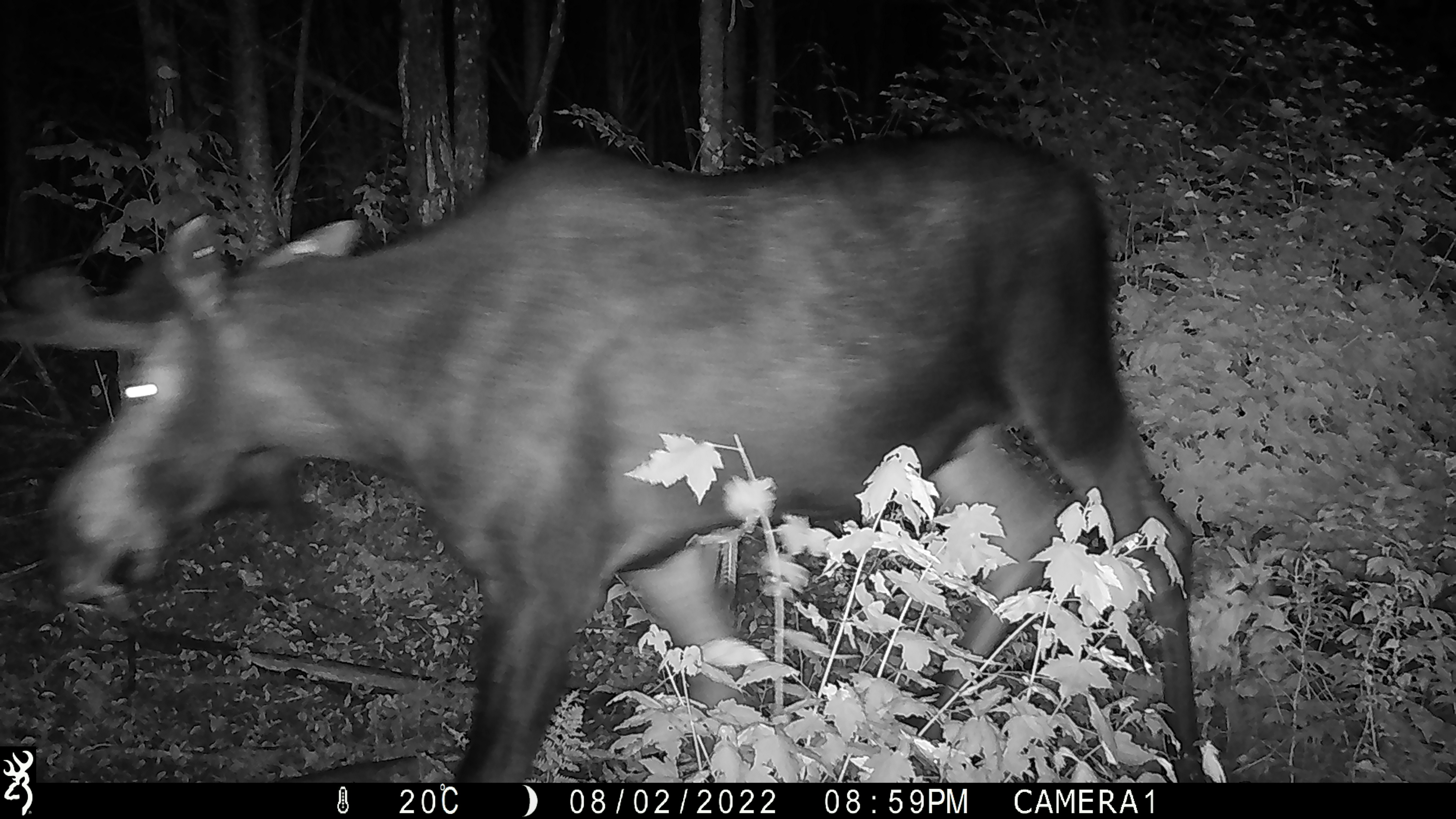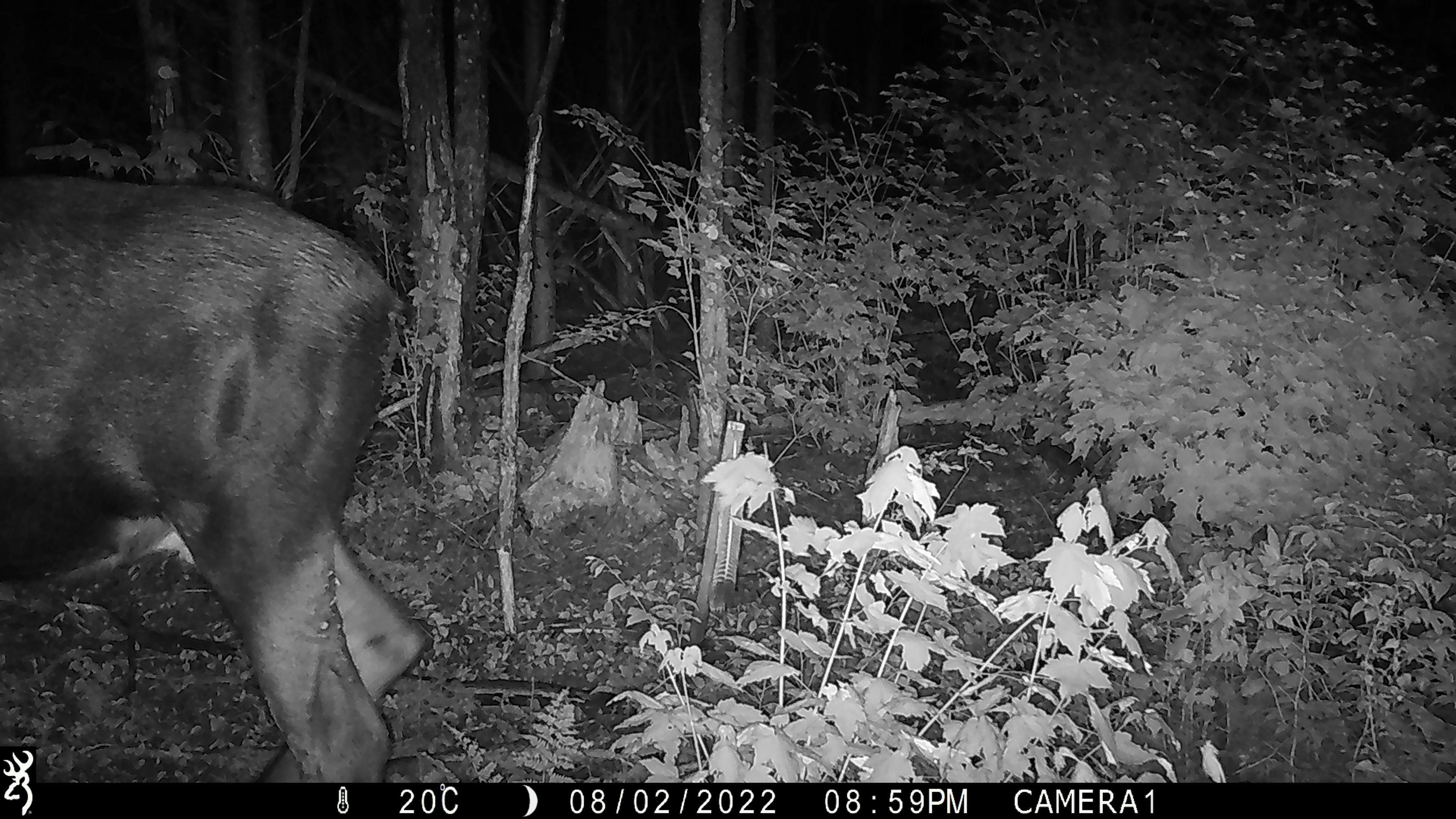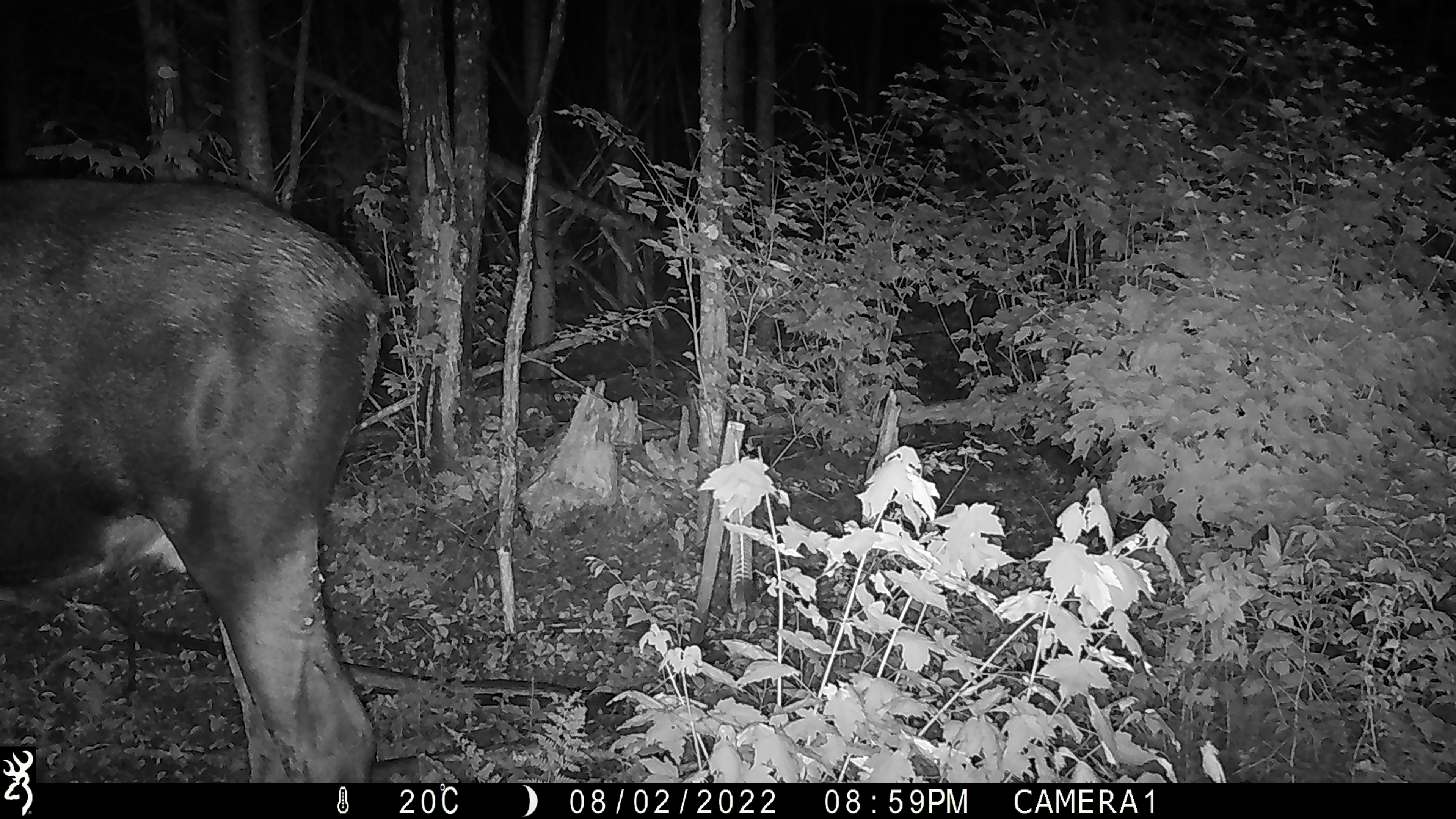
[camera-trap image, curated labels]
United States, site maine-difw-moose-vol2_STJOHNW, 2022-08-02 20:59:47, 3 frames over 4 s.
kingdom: Animalia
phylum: Chordata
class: Mammalia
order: Artiodactyla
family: Cervidae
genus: Alces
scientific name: Alces alces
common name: moose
Moose (Alces alces).